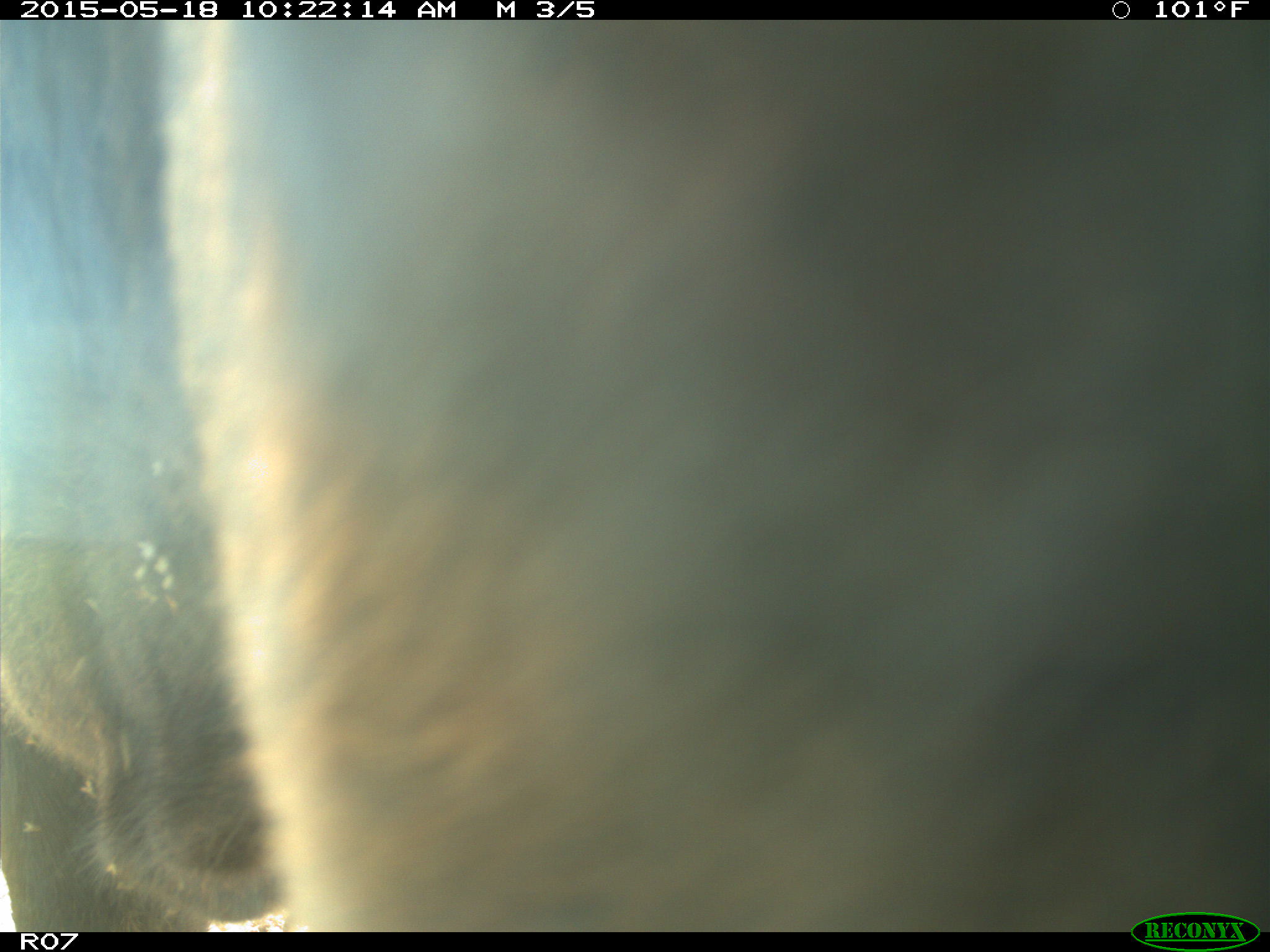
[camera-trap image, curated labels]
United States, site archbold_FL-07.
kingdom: Animalia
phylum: Chordata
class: Mammalia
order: Artiodactyla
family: Bovidae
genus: Bos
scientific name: Bos taurus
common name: domestic cow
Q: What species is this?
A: Bos taurus (domestic cow).